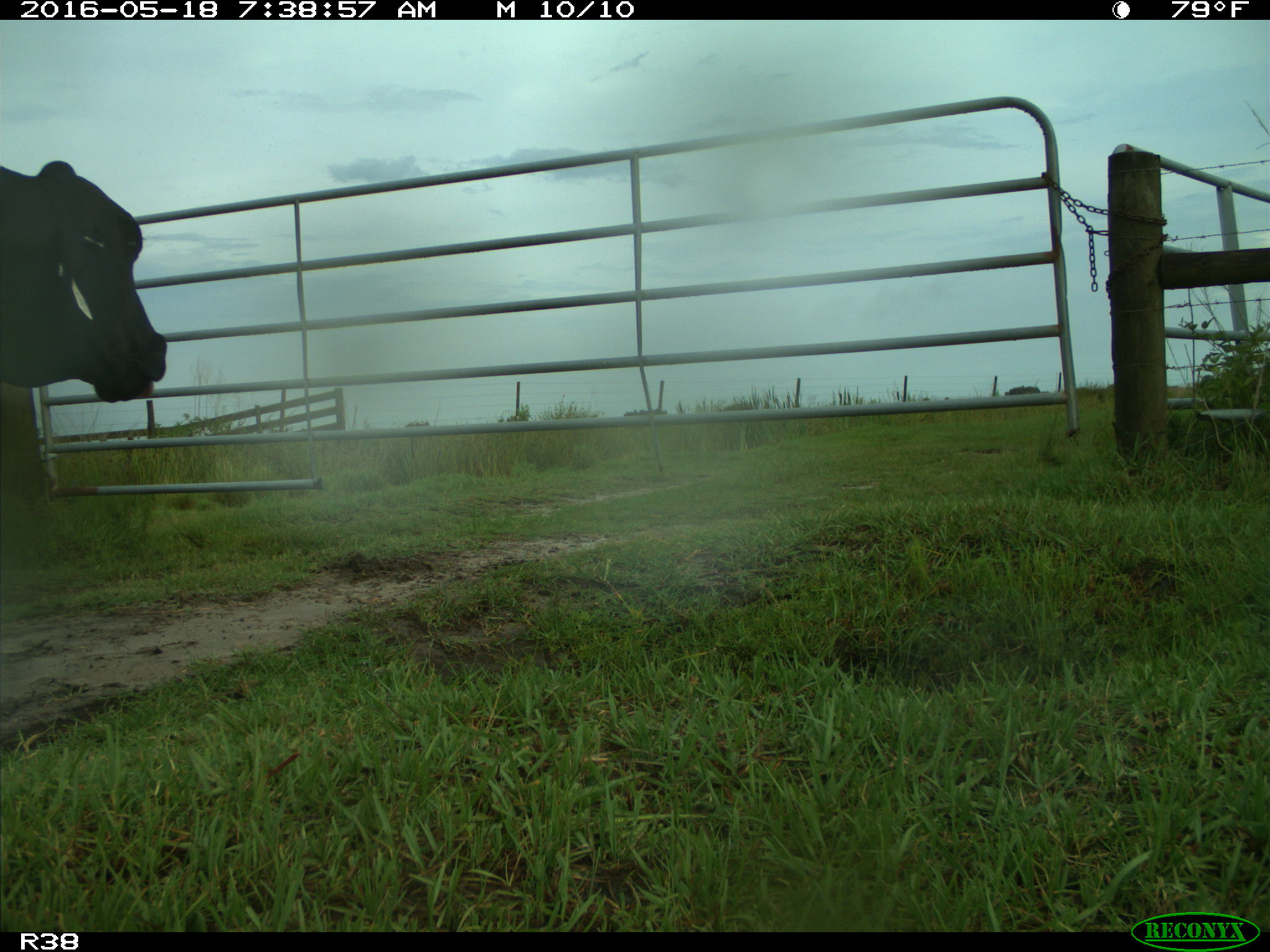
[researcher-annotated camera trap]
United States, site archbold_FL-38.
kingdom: Animalia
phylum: Chordata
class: Mammalia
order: Artiodactyla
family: Bovidae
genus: Bos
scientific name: Bos taurus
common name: domestic cow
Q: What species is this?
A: Bos taurus (domestic cow).